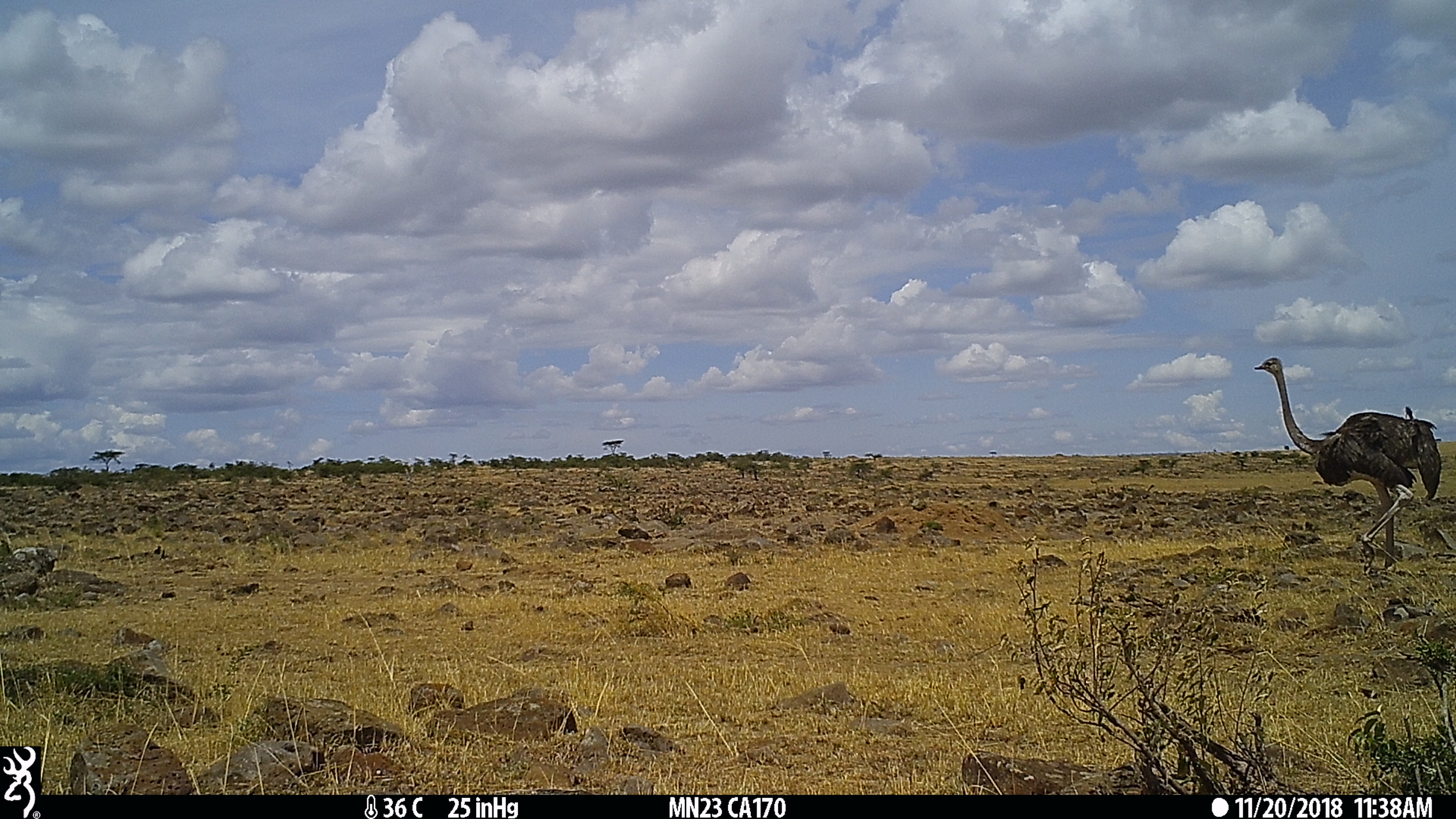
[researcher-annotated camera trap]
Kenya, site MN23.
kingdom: Animalia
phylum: Chordata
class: Aves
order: Struthioniformes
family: Struthionidae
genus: Struthio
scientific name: Struthio camelus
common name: ostrich